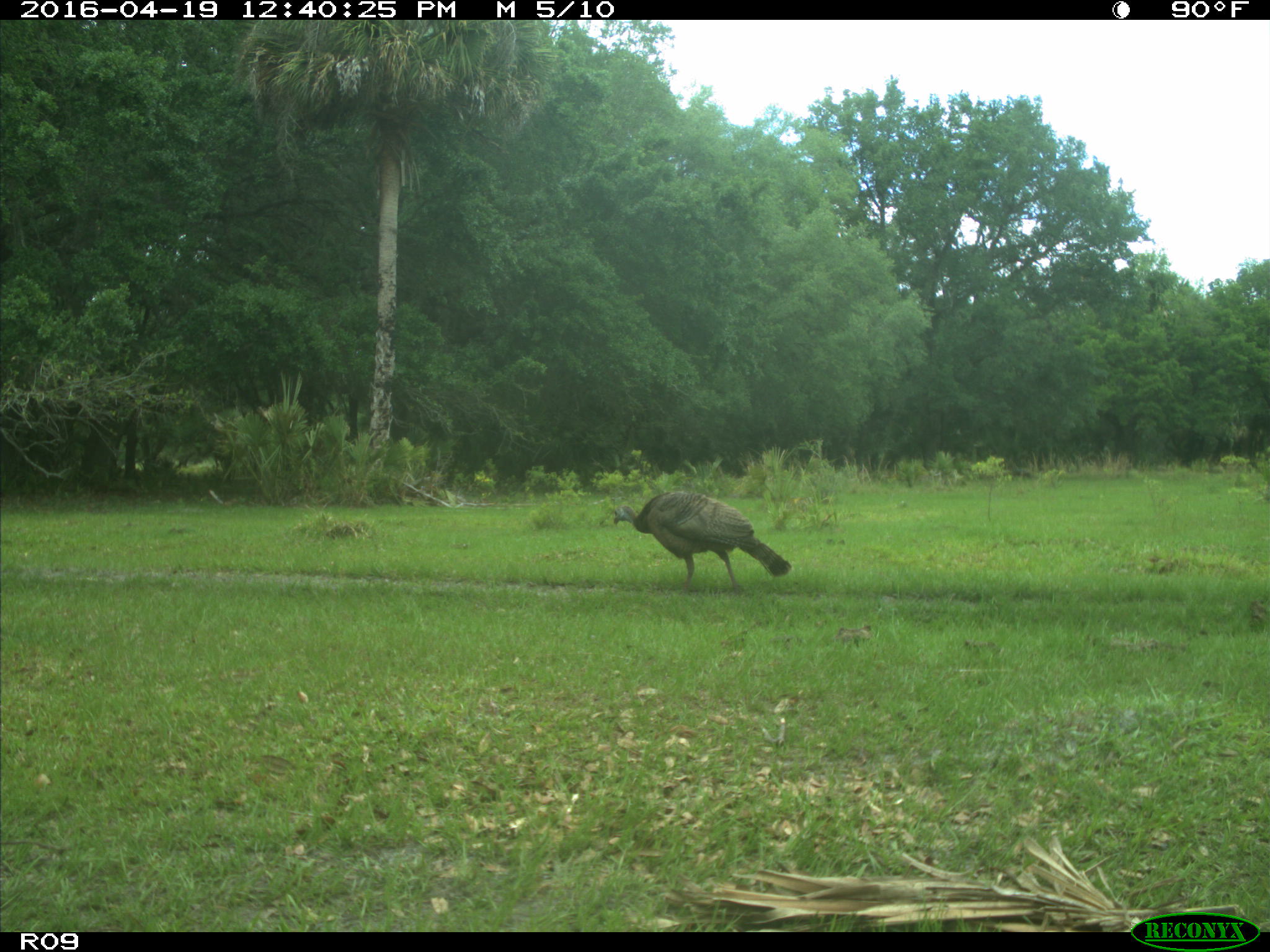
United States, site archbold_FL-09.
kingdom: Animalia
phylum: Chordata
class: Aves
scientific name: Aves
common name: birds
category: unidentified bird